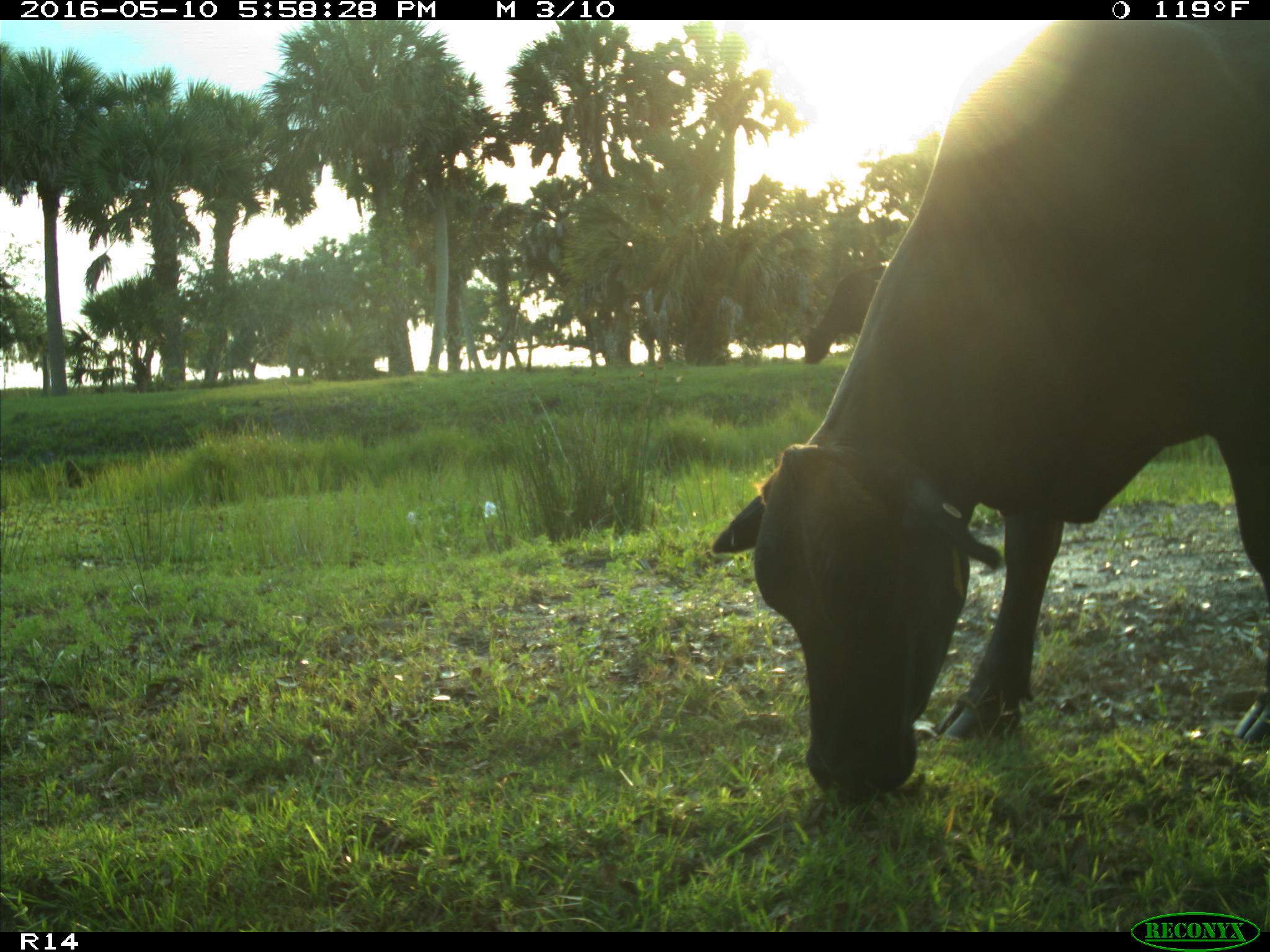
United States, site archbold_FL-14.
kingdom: Animalia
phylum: Chordata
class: Mammalia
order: Artiodactyla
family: Bovidae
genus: Bos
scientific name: Bos taurus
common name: domestic cow